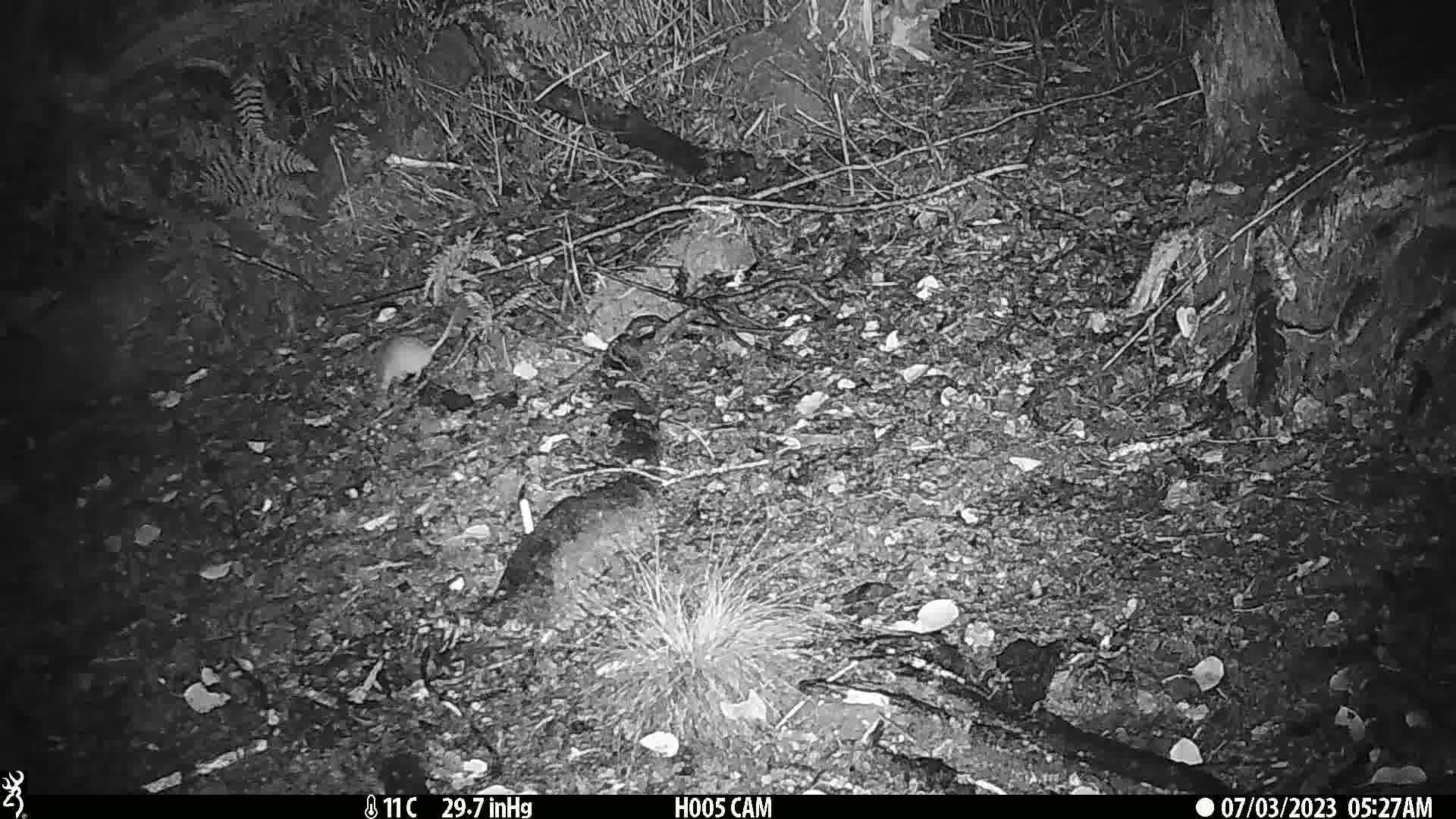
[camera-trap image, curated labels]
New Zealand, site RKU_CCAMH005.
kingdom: Animalia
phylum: Chordata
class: Mammalia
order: Rodentia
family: Muridae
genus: Rattus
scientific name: Rattus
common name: rat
Rat (Rattus).